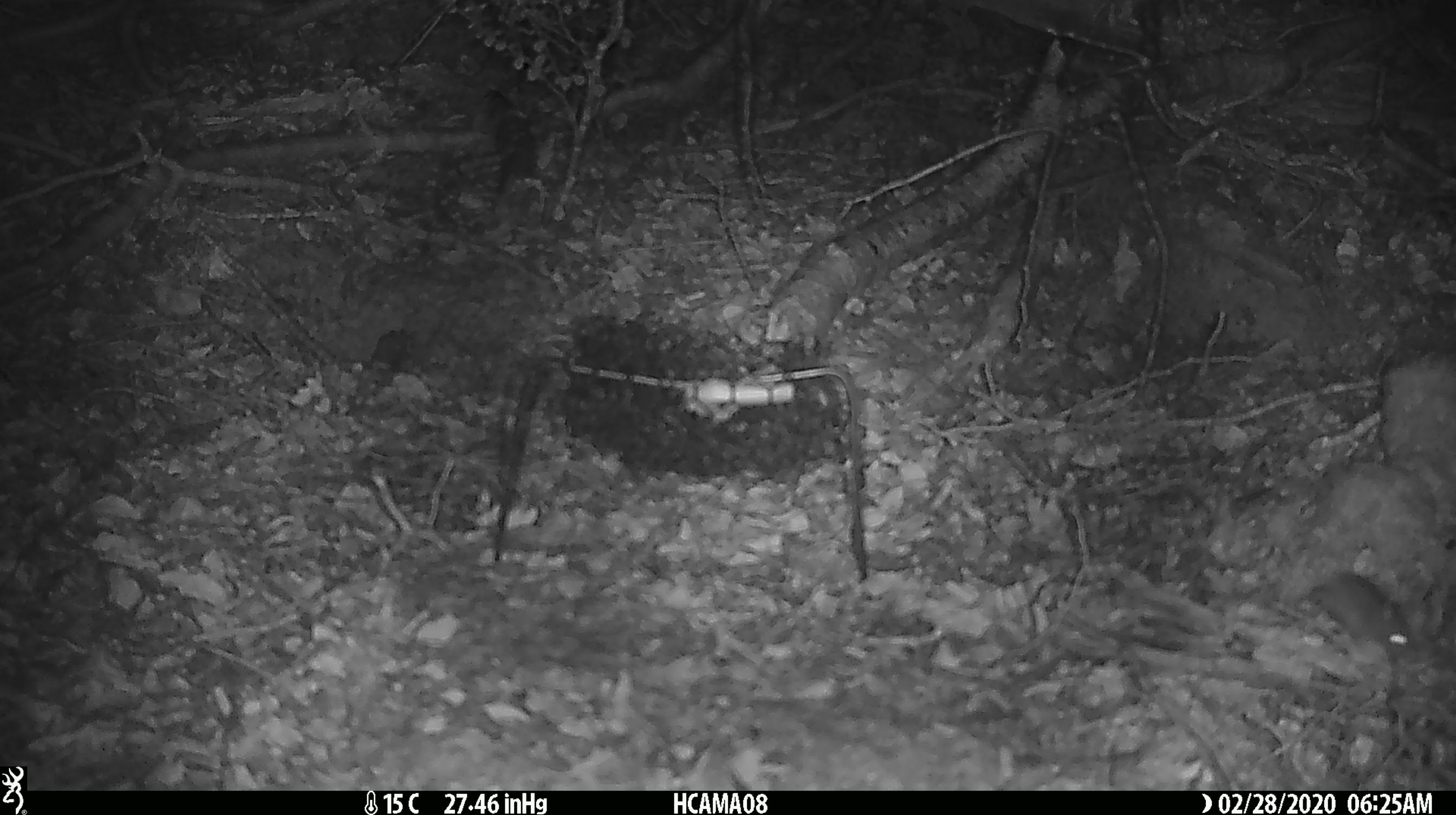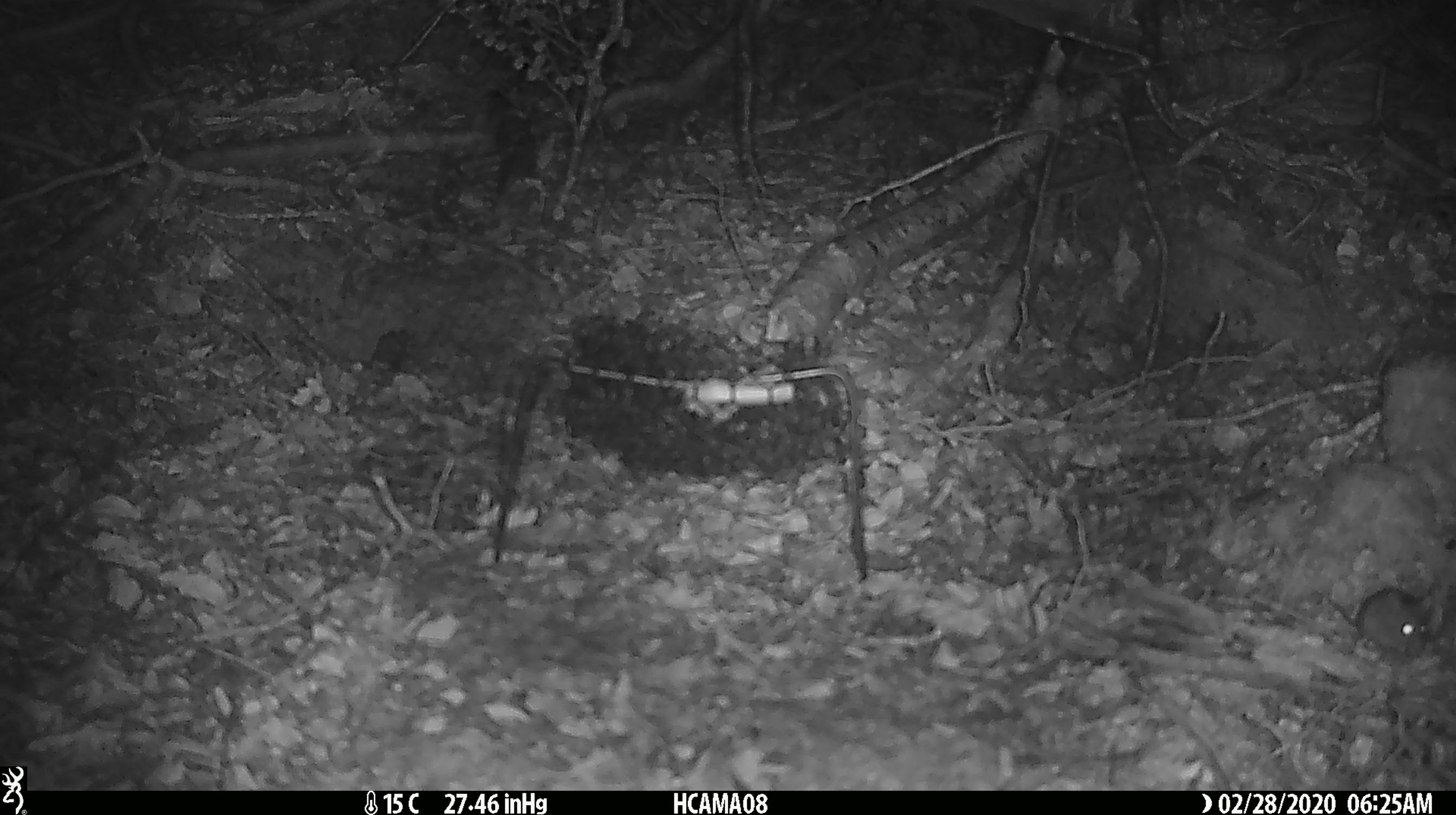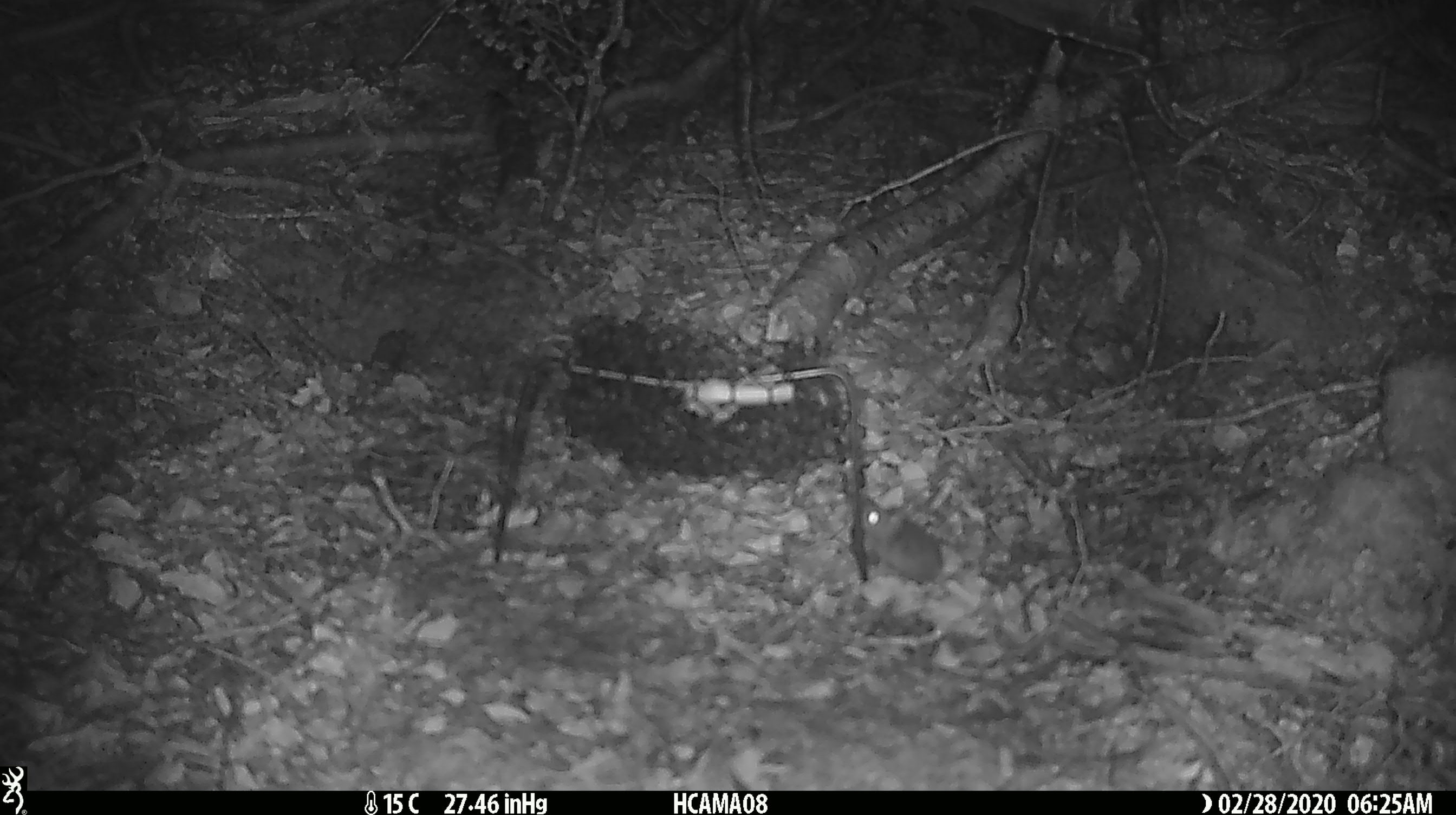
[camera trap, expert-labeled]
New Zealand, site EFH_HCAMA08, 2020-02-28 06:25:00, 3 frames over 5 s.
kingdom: Animalia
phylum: Chordata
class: Mammalia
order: Rodentia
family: Muridae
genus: Mus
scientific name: Mus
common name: mouse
Mouse (Mus).